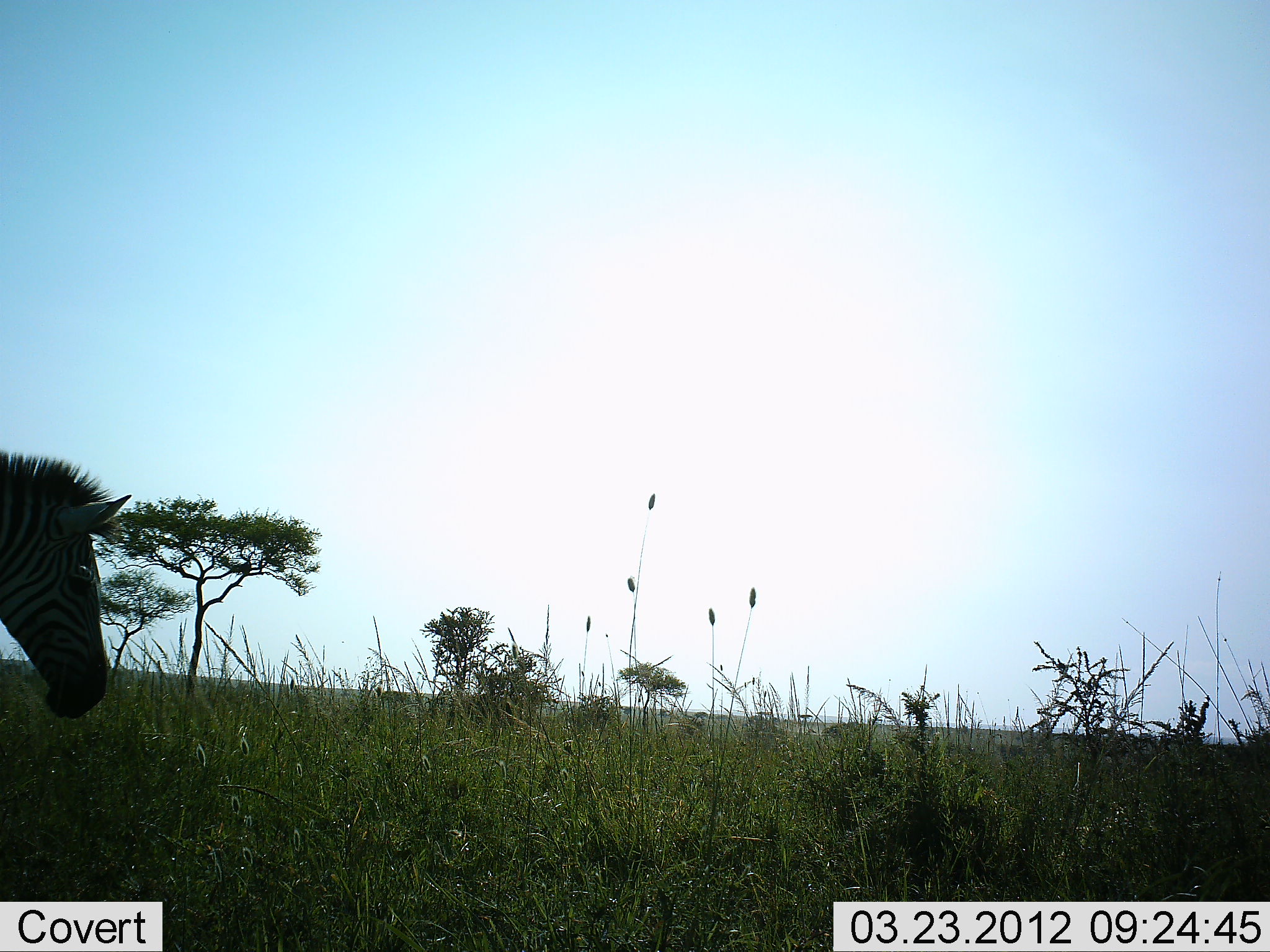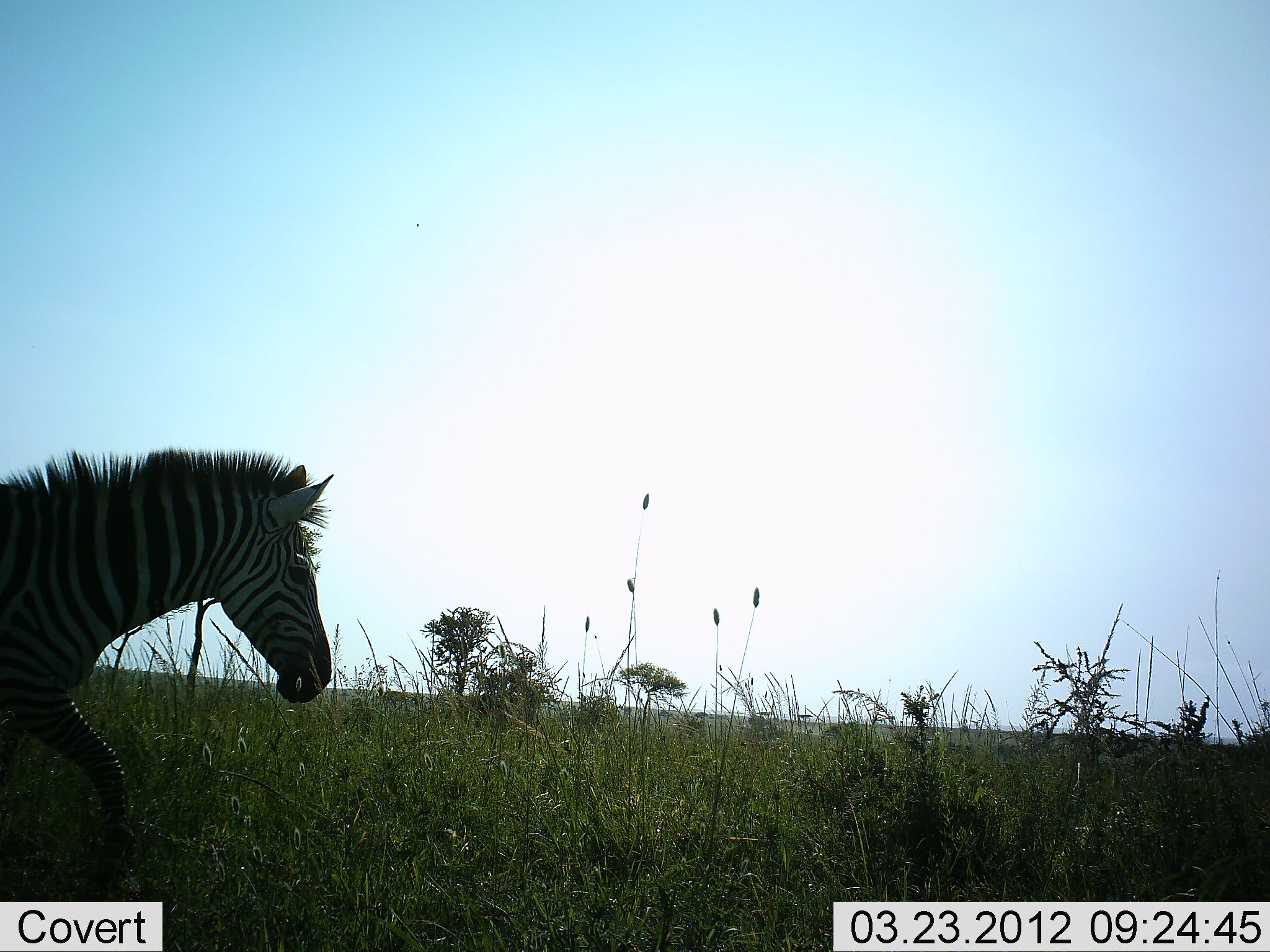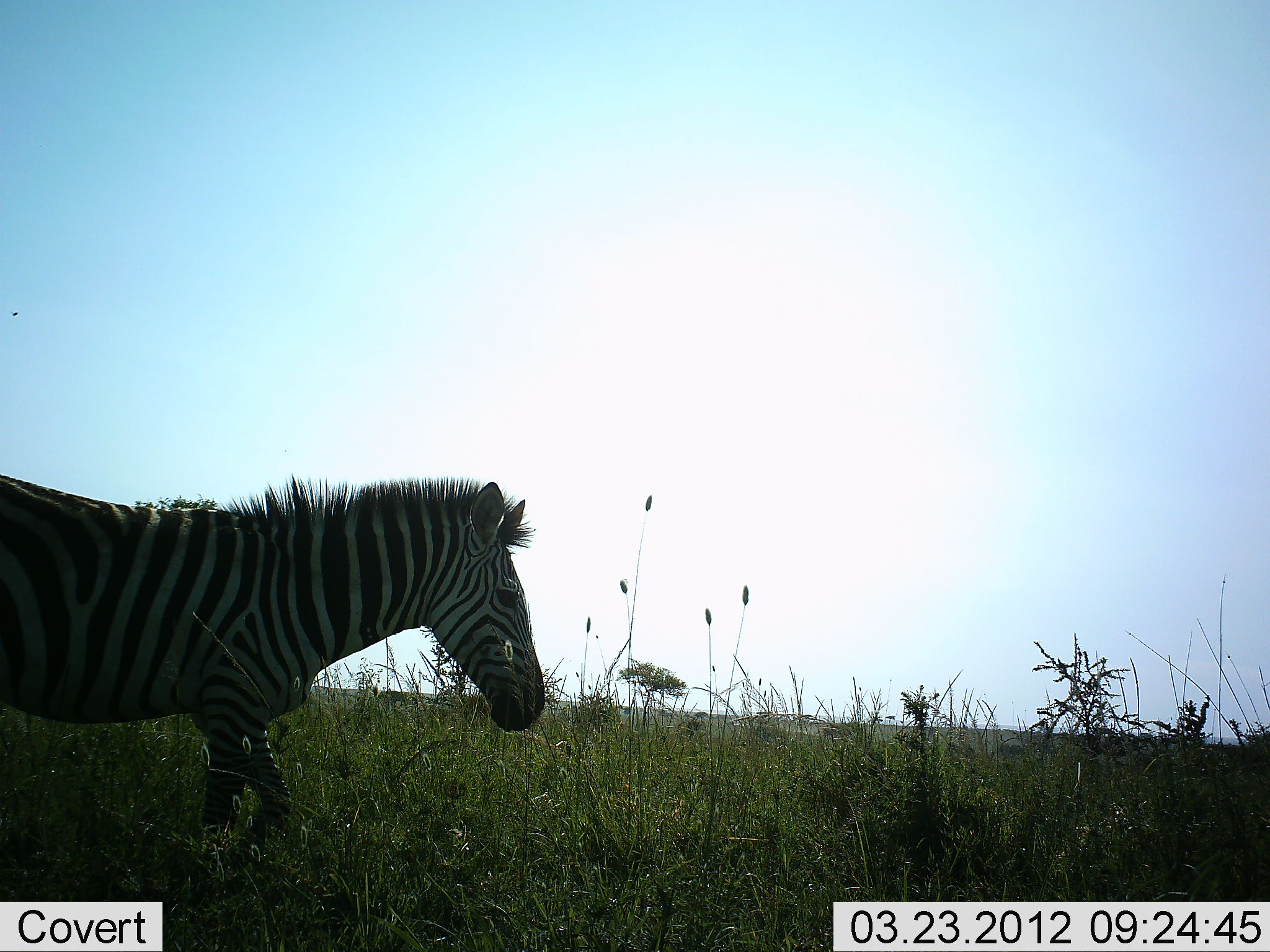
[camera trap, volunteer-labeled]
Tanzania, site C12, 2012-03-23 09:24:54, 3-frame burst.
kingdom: Animalia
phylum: Chordata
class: Mammalia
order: Perissodactyla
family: Equidae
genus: Equus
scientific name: Equus quagga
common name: plains zebra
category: zebra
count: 1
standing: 14%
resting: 0%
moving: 93%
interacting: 0%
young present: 0%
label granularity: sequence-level